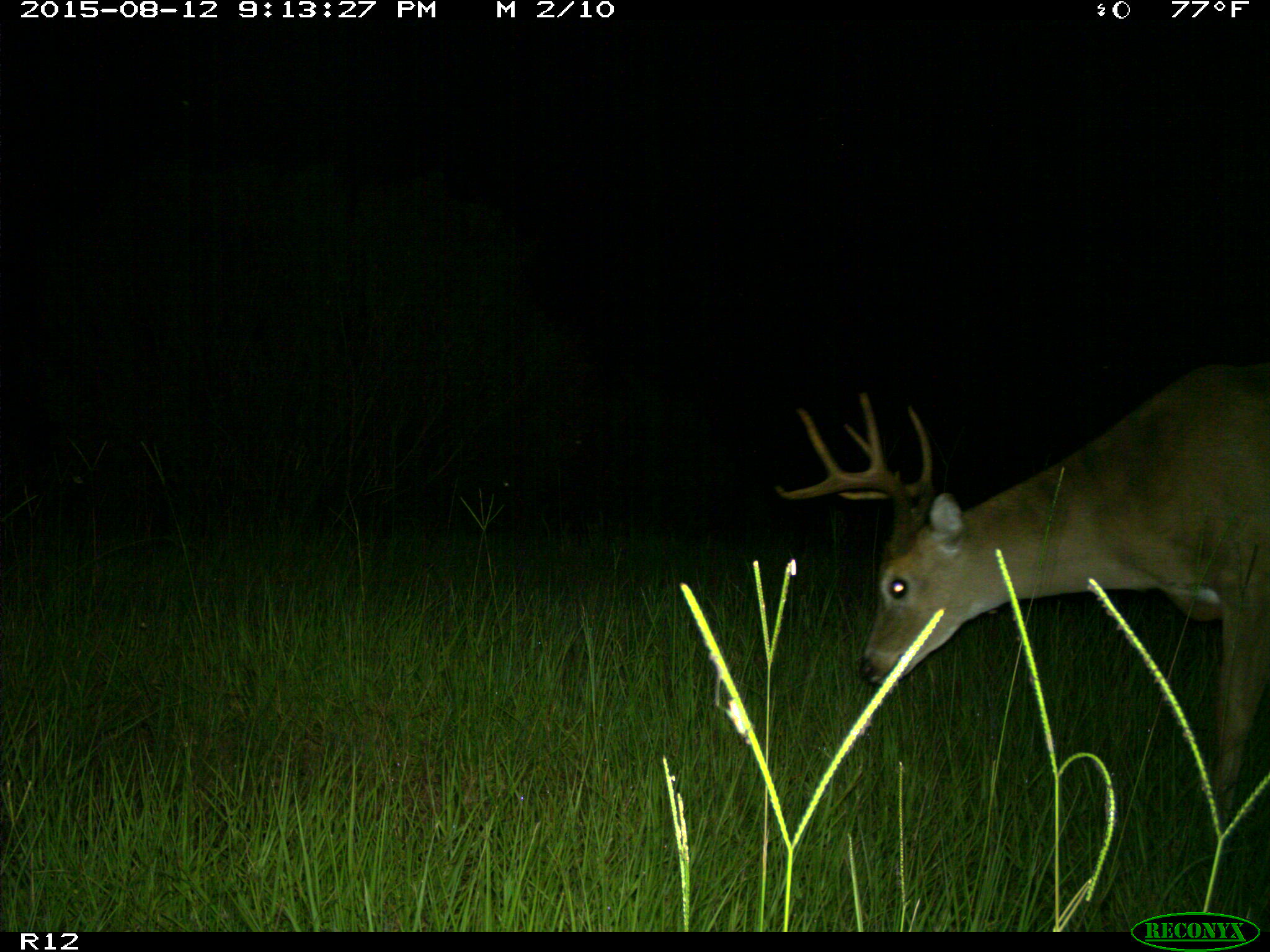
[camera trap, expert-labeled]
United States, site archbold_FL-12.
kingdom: Animalia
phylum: Chordata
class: Mammalia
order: Artiodactyla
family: Cervidae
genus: Odocoileus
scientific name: Odocoileus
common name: deer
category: unidentified deer